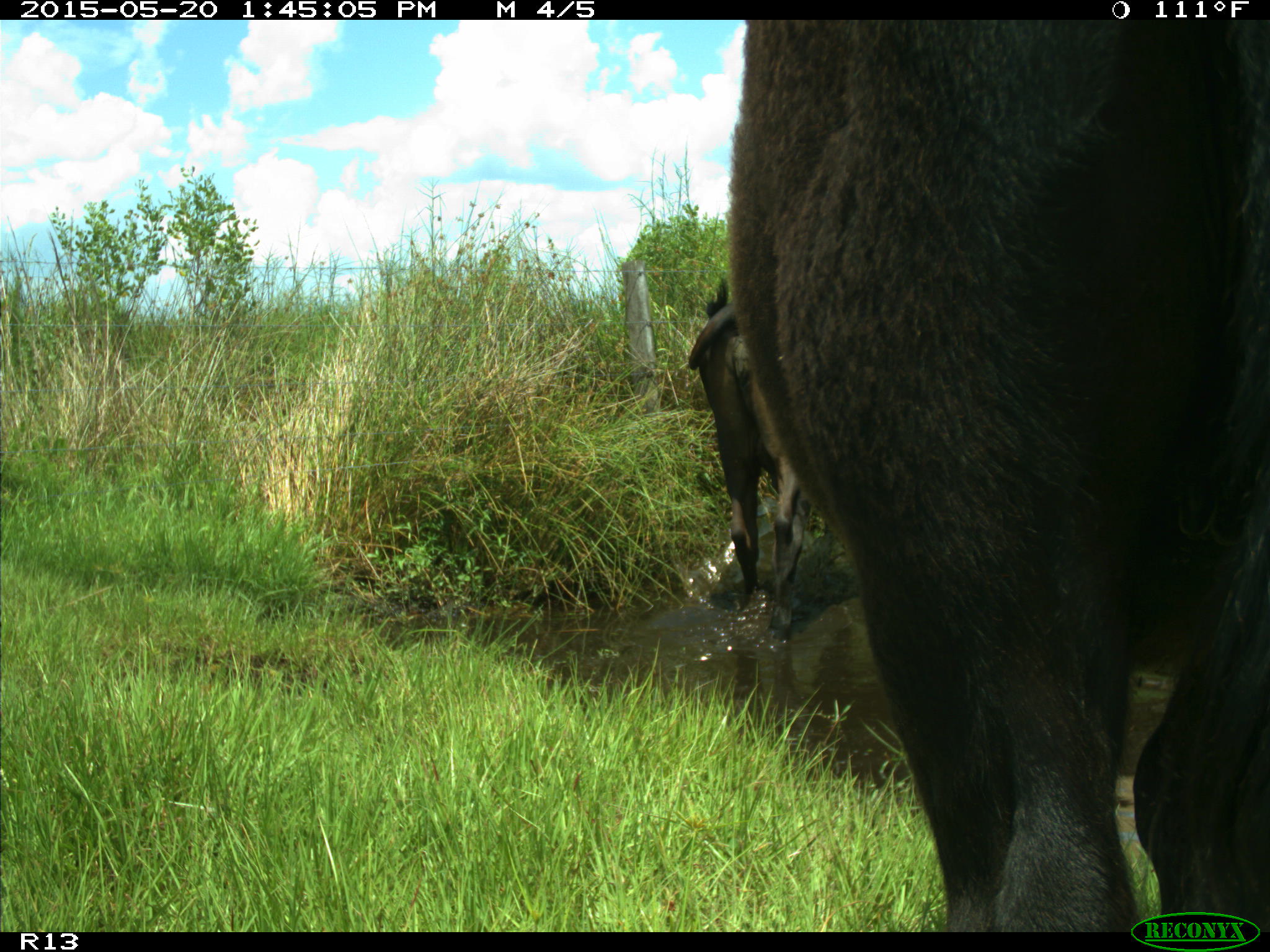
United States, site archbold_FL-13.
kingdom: Animalia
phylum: Chordata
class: Mammalia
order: Artiodactyla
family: Bovidae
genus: Bos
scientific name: Bos taurus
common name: domestic cow